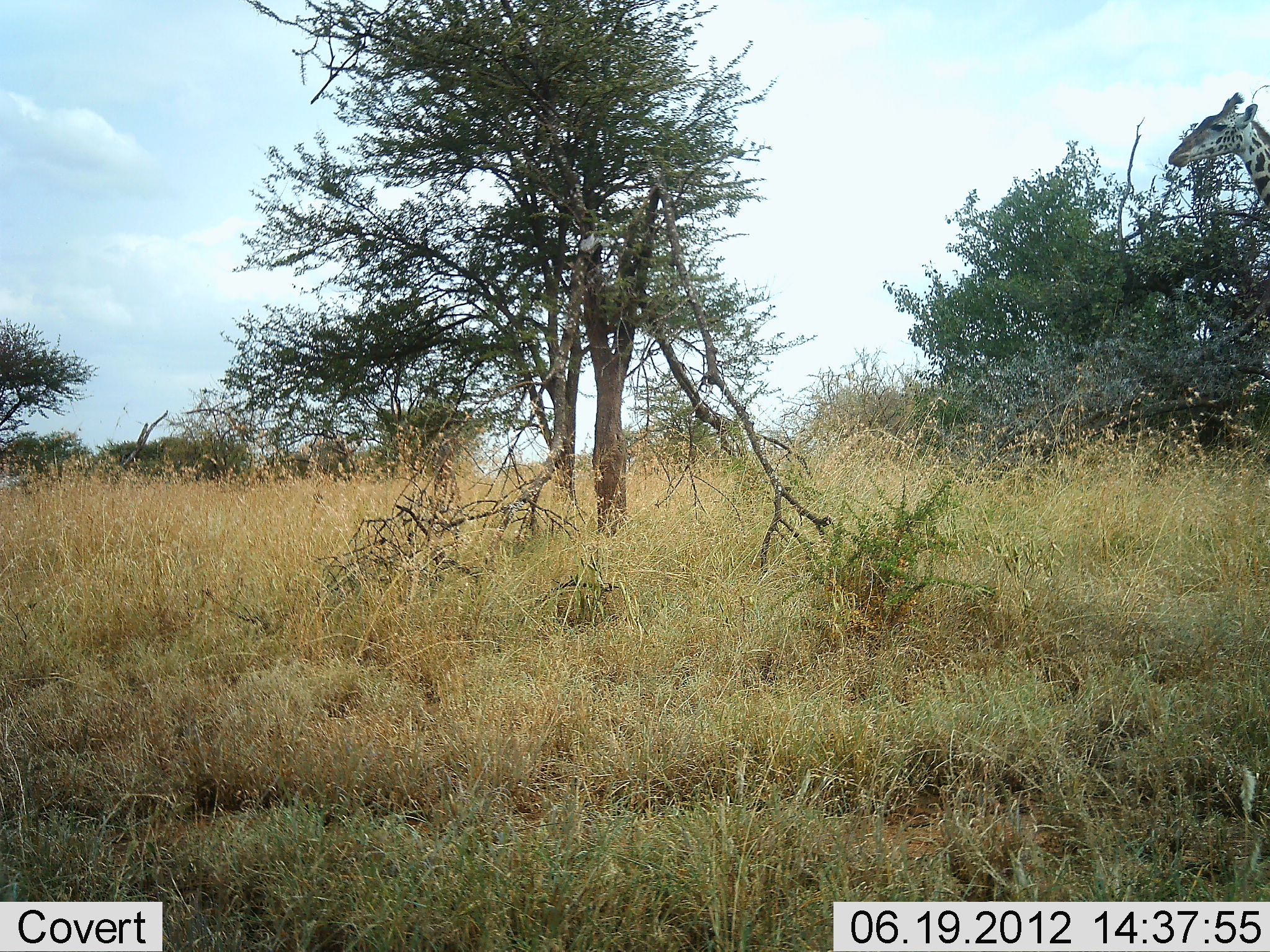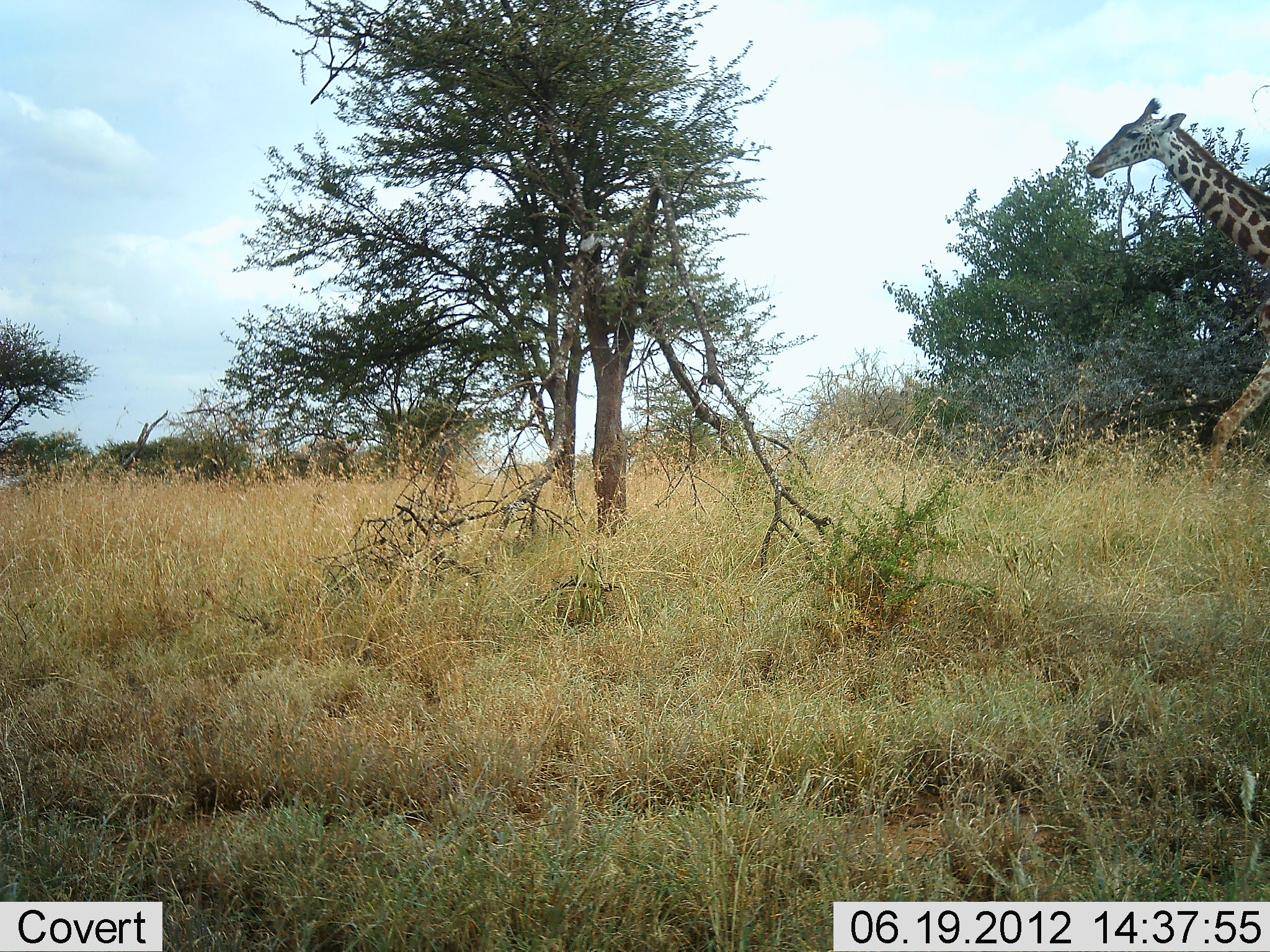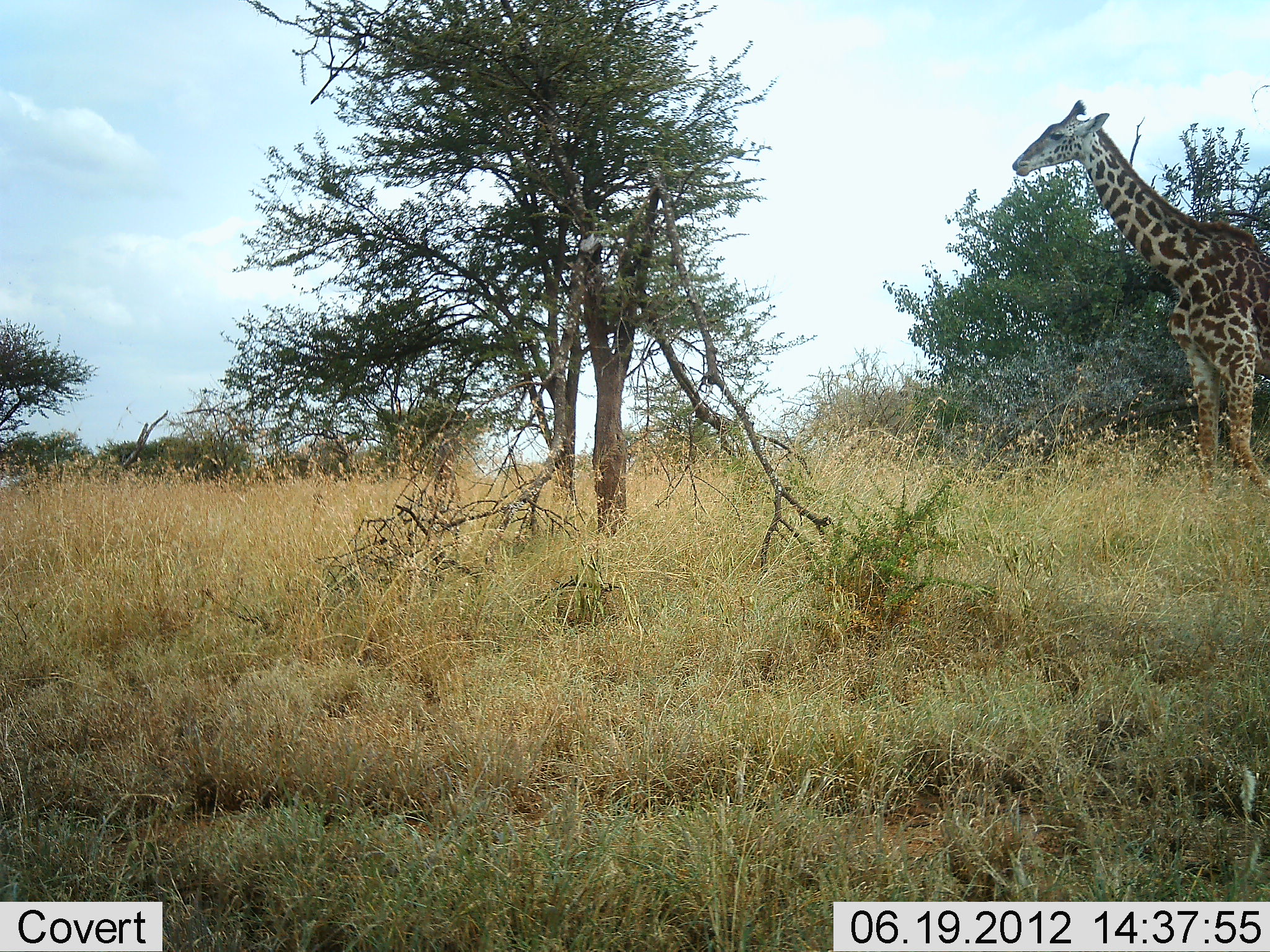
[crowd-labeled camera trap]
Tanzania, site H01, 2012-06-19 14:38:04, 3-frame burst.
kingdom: Animalia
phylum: Chordata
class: Mammalia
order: Artiodactyla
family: Giraffidae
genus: Giraffa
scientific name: Giraffa camelopardalis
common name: giraffe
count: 1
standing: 0%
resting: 0%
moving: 100%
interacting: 0%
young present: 0%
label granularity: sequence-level